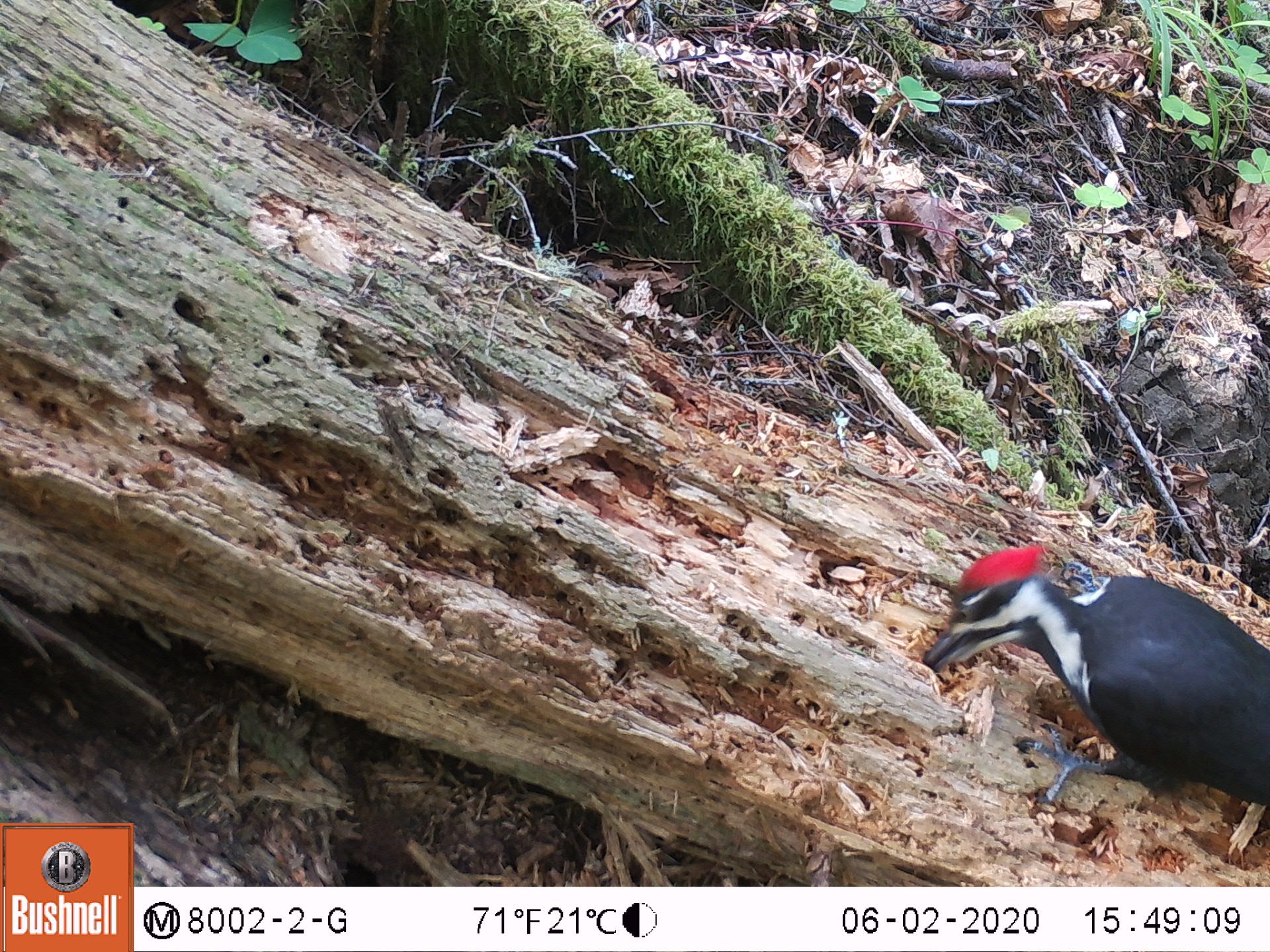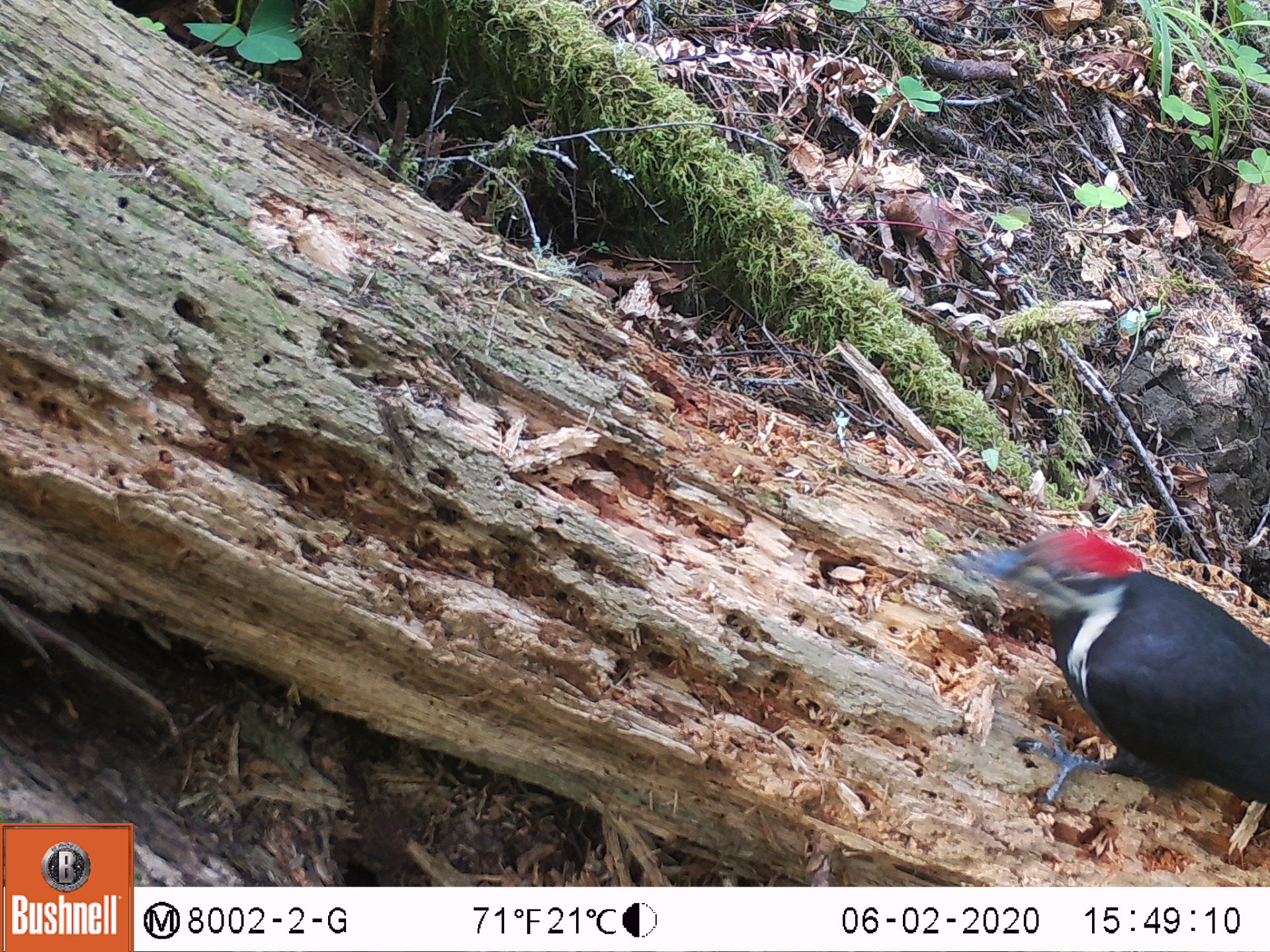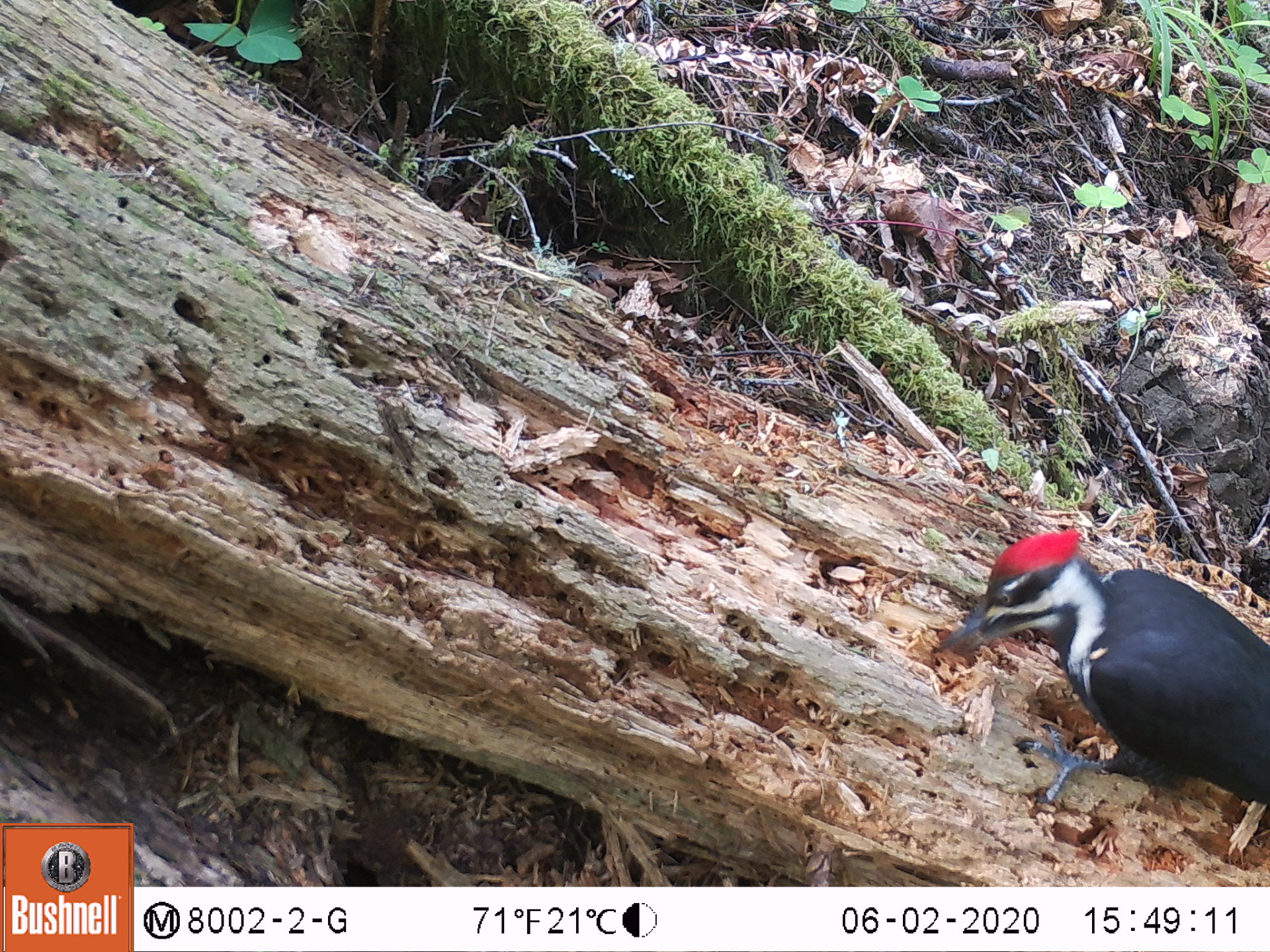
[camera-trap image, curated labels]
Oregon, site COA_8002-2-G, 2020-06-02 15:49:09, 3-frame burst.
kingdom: Animalia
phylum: Chordata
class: Aves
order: Piciformes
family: Picidae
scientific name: Picidae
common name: woodpeckers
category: picidae family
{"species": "picidae family (woodpeckers) (Picidae)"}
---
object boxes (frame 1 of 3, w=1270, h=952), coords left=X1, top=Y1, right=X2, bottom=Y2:
picidae family: left=929, top=549, right=1263, bottom=815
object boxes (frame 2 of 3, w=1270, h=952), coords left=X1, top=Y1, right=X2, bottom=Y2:
picidae family: left=950, top=526, right=1263, bottom=815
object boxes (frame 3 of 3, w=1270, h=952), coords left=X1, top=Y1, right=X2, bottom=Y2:
picidae family: left=941, top=526, right=1263, bottom=807